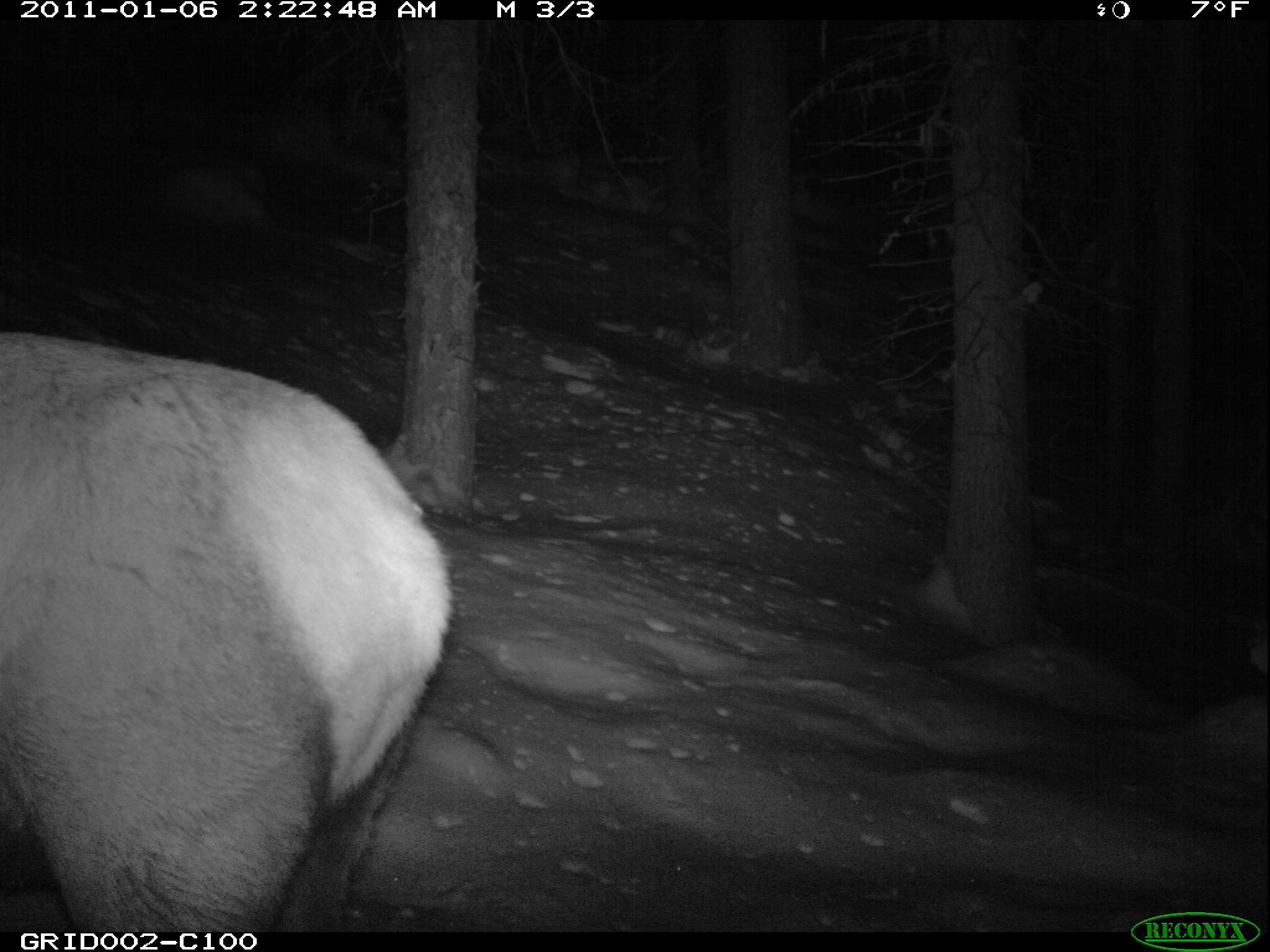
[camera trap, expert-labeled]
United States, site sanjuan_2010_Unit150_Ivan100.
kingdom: Animalia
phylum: Chordata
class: Mammalia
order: Artiodactyla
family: Cervidae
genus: Cervus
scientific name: Cervus elaphus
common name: red deer